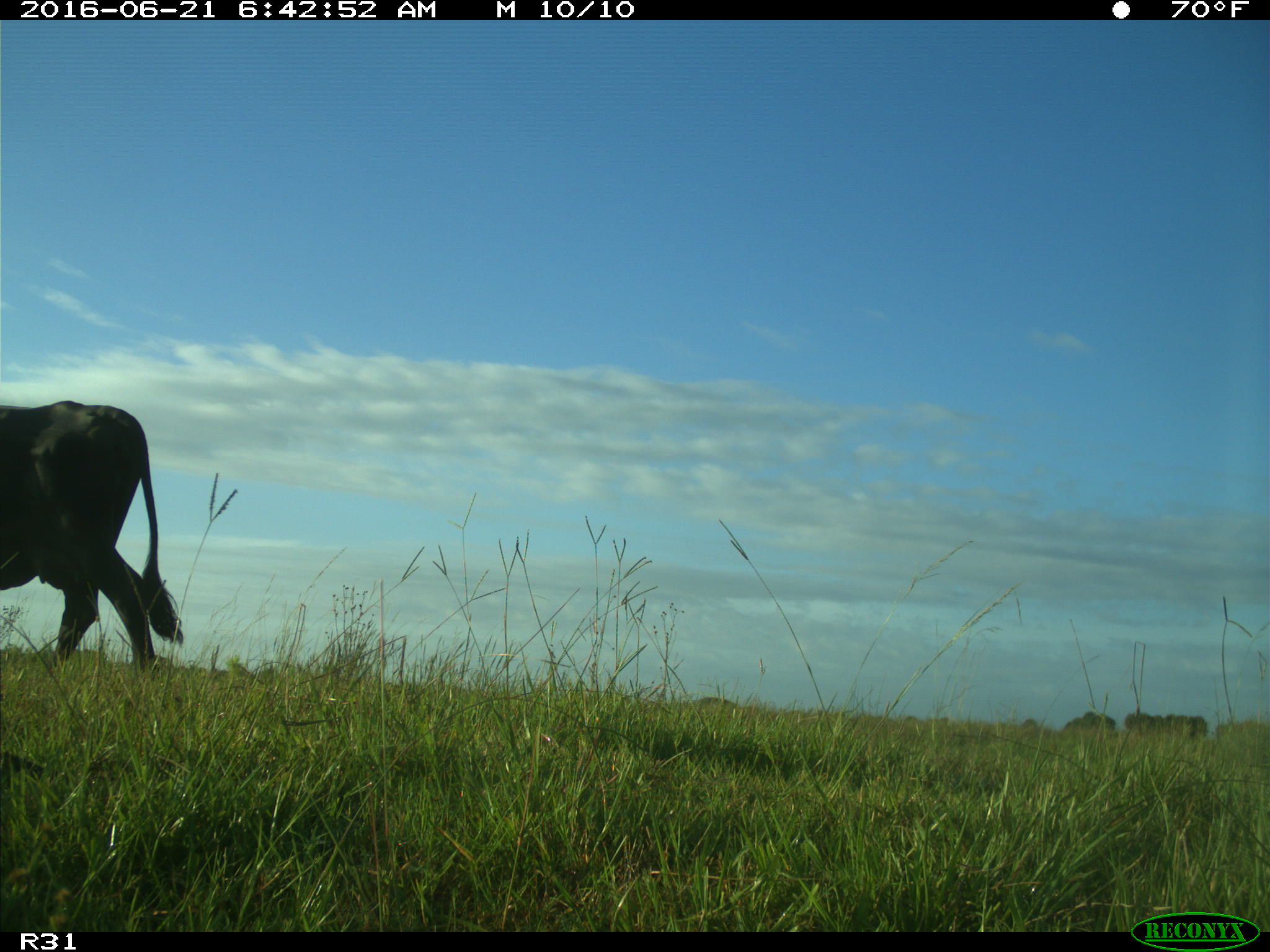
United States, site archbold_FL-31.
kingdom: Animalia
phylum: Chordata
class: Mammalia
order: Artiodactyla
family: Bovidae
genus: Bos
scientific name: Bos taurus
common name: domestic cow